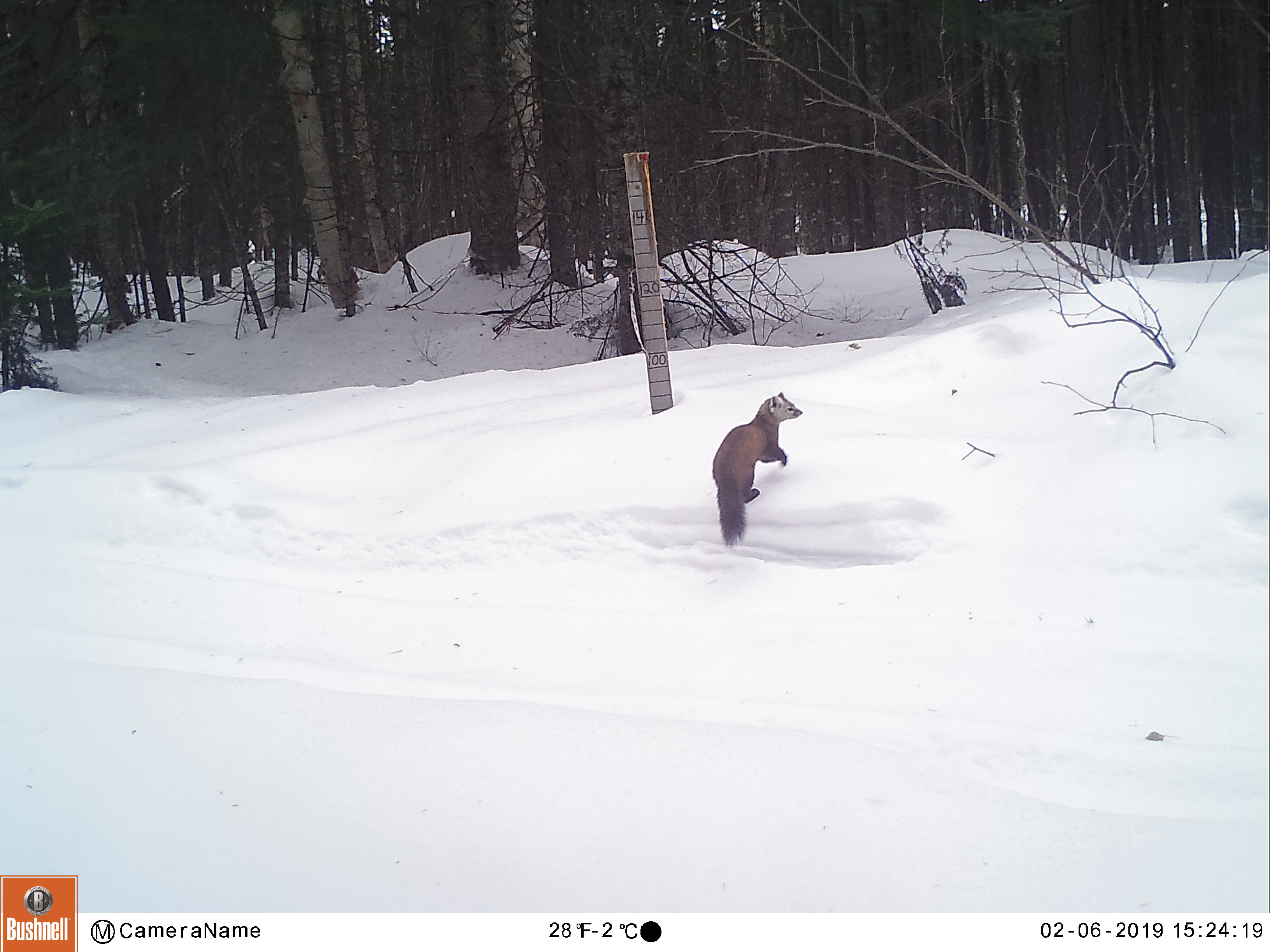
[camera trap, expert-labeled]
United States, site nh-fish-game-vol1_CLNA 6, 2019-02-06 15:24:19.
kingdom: Animalia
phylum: Chordata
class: Mammalia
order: Carnivora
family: Mustelidae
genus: Martes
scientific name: Martes americana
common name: american marten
American marten (Martes americana).